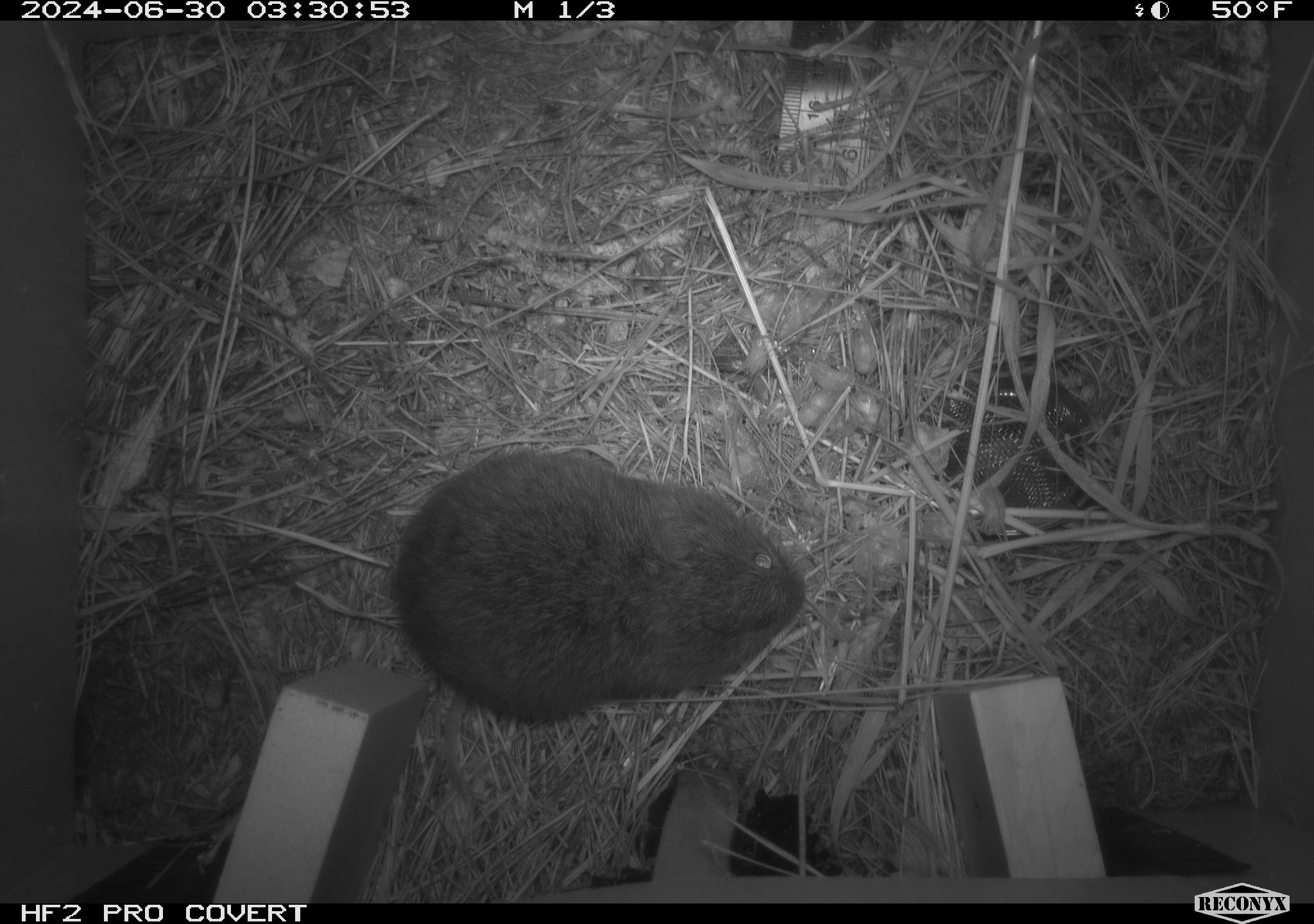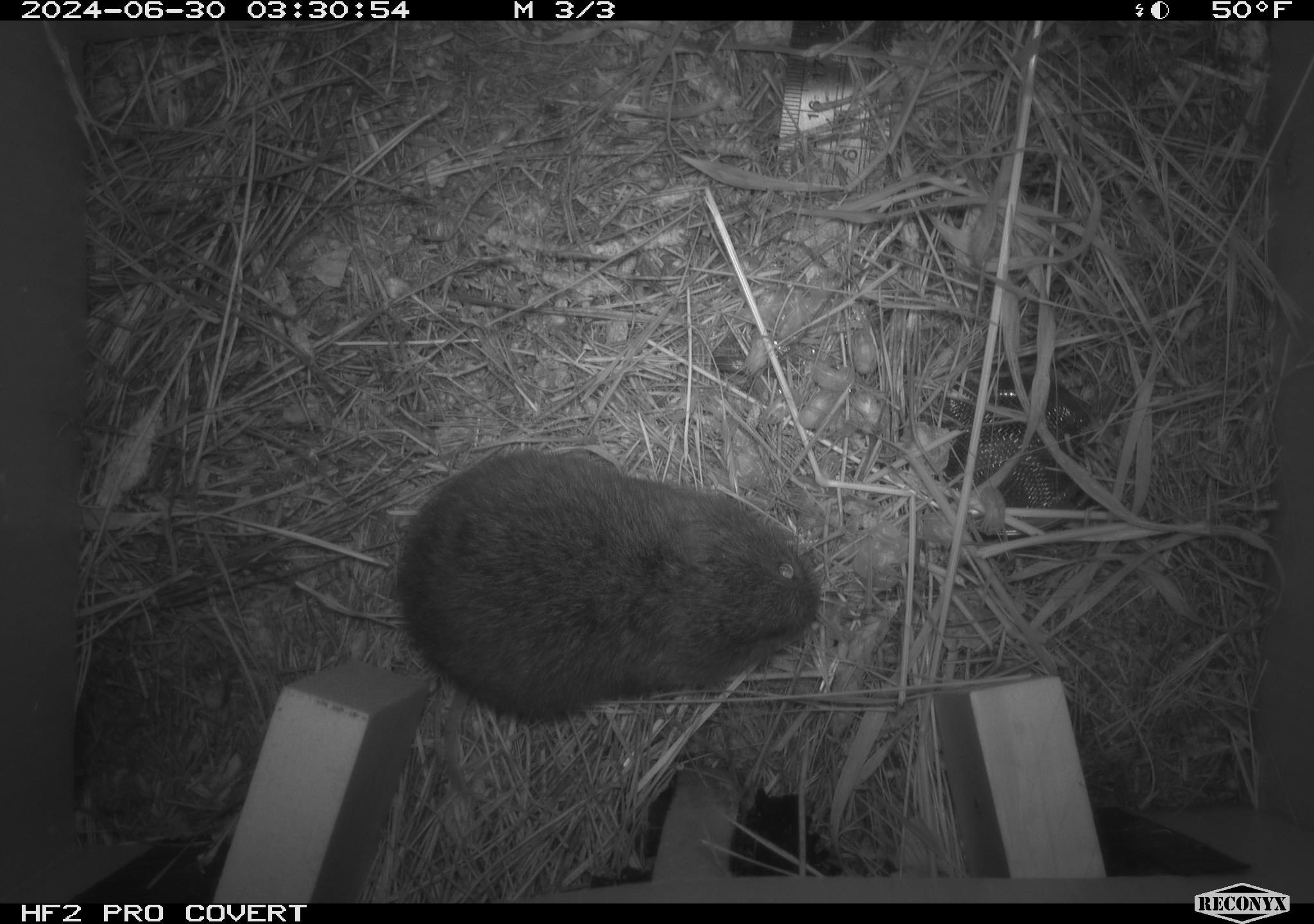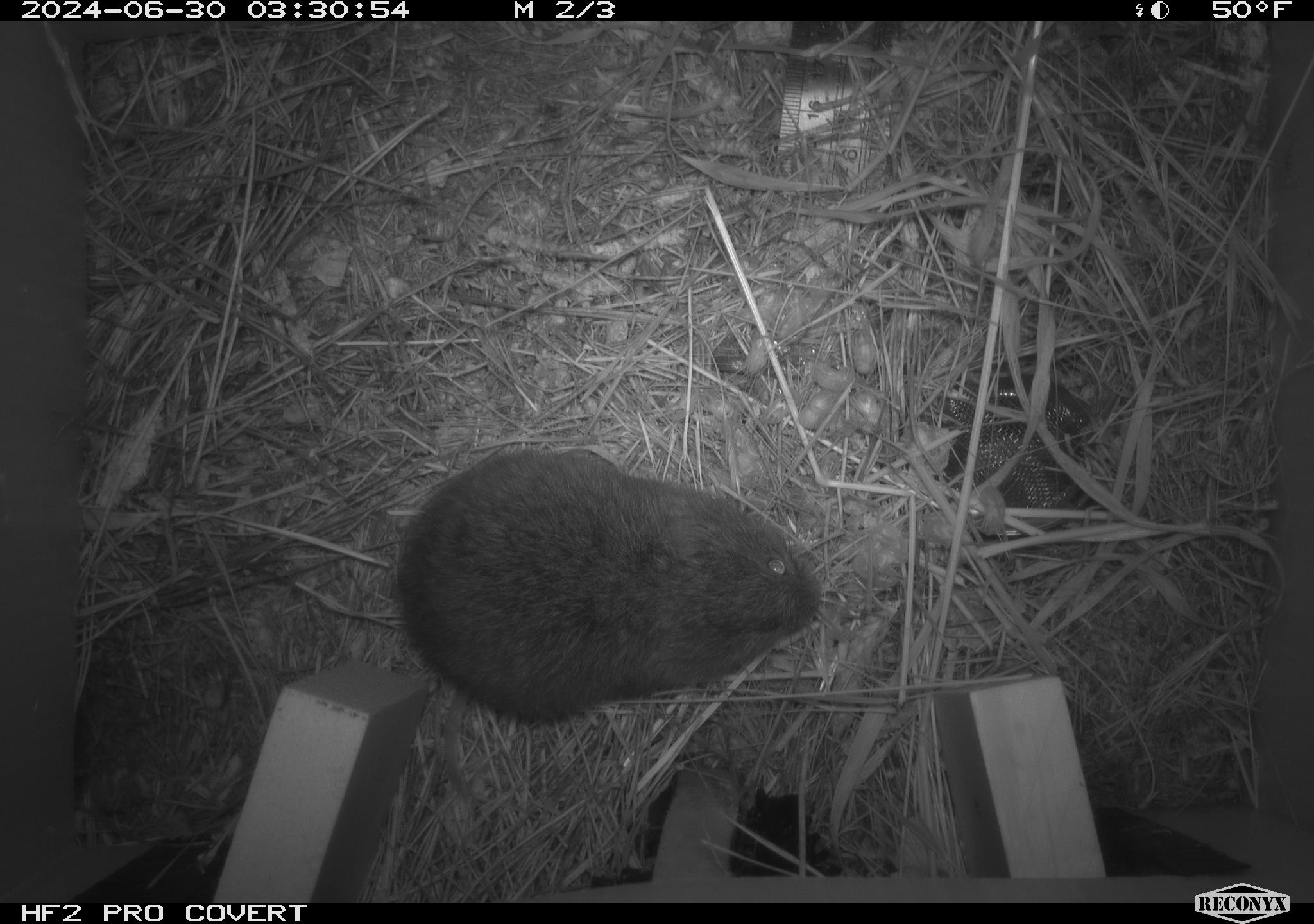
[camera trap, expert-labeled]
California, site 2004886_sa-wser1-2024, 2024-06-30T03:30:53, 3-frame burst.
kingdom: Animalia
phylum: Chordata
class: Mammalia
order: Rodentia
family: Cricetidae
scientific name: Arvicolinae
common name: voles, lemmings, and muskrats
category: arvicolinae subfamily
Arvicolinae subfamily (voles, lemmings, and muskrats) (Arvicolinae).